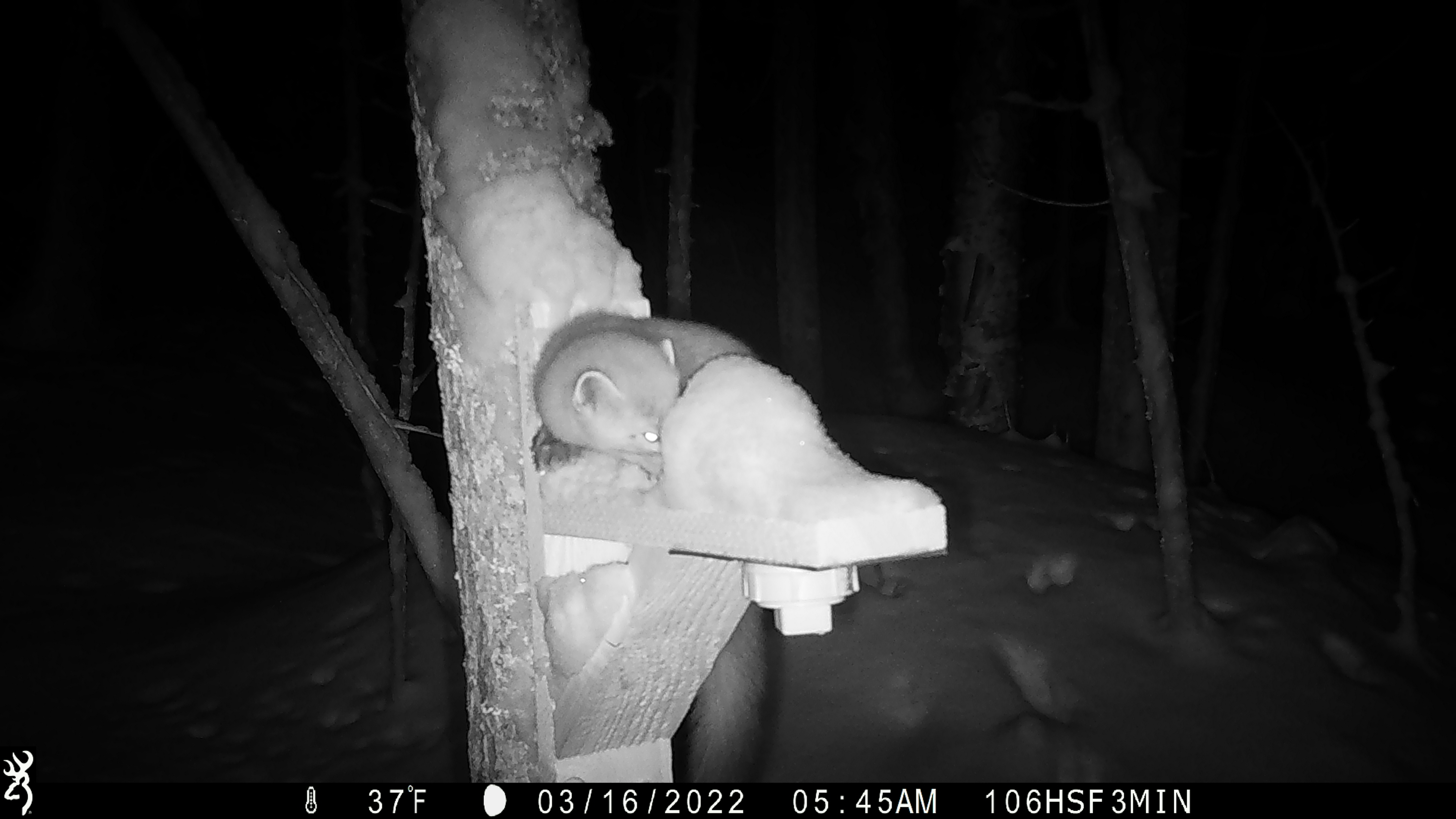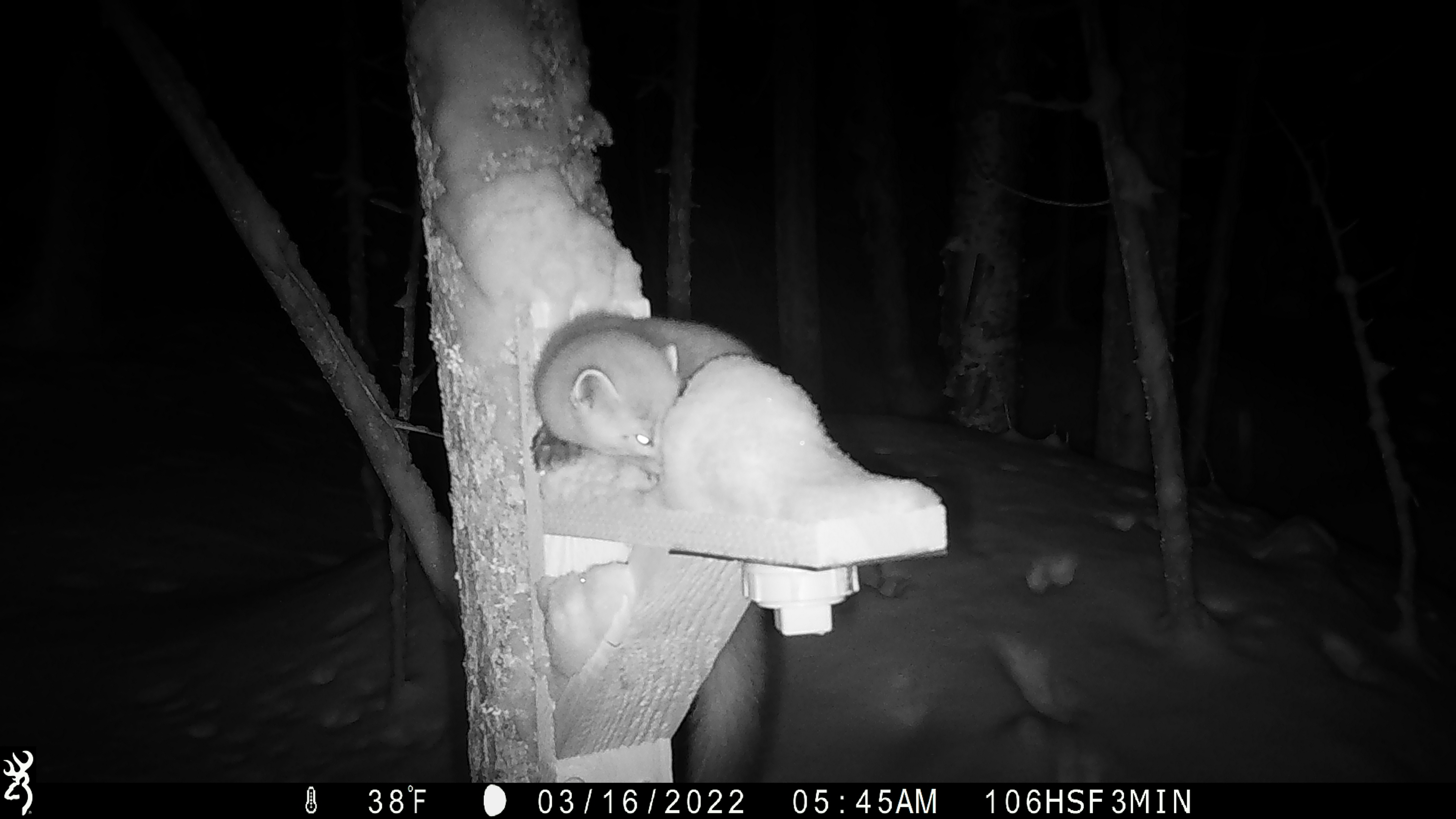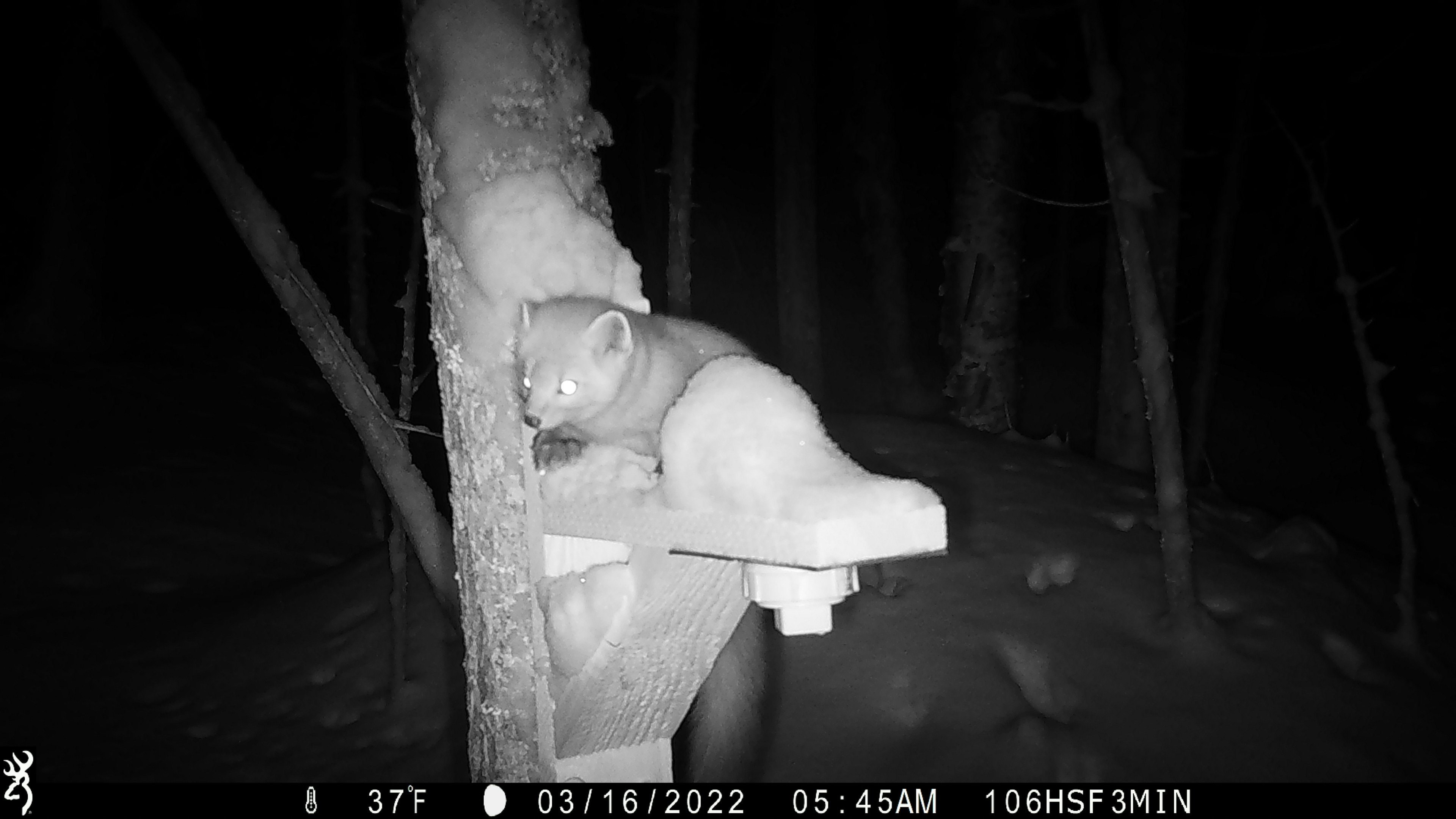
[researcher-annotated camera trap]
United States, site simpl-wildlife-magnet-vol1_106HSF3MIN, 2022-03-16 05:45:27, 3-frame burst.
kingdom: Animalia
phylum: Chordata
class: Mammalia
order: Carnivora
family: Mustelidae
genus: Martes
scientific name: Martes americana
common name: american marten